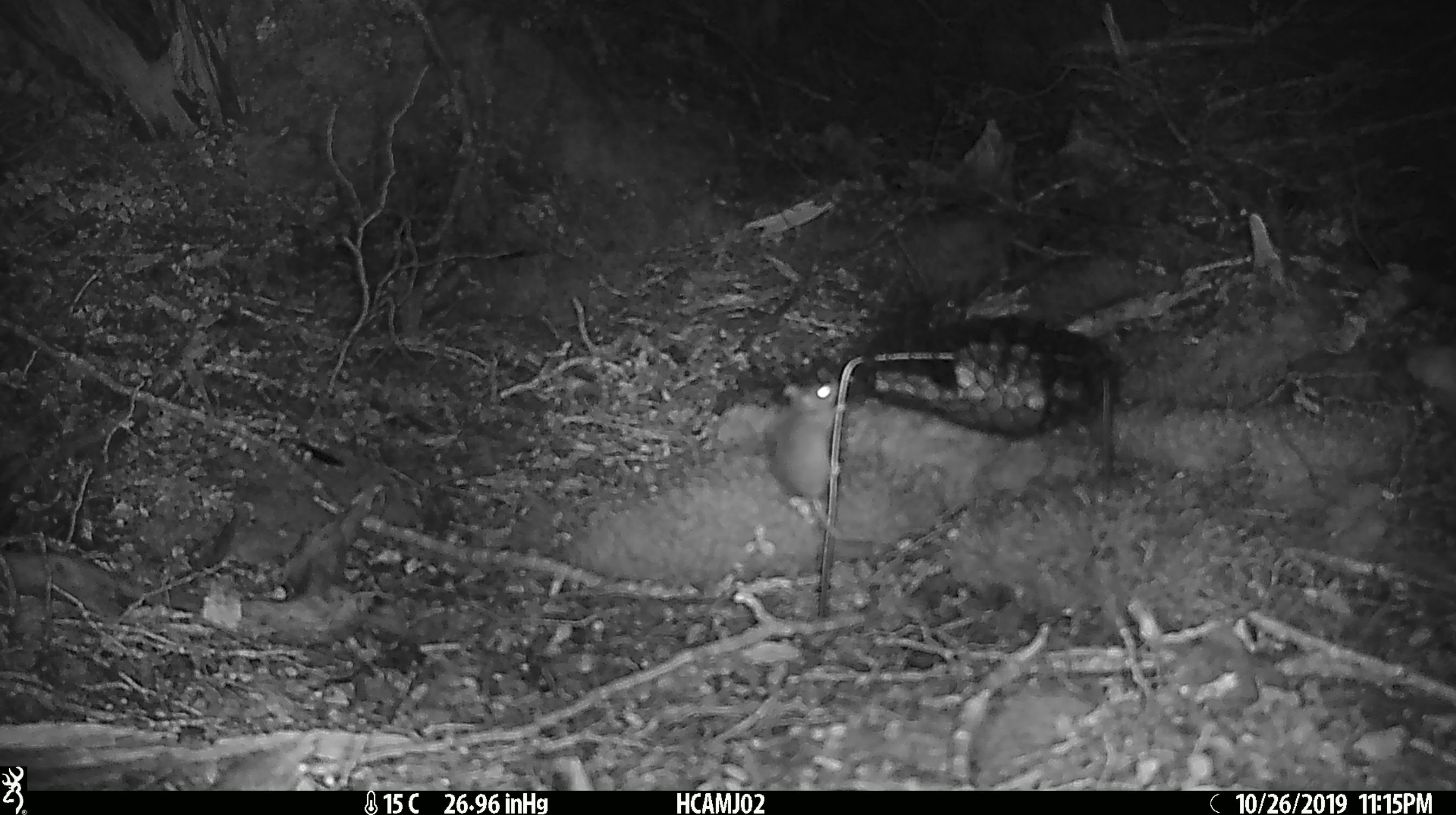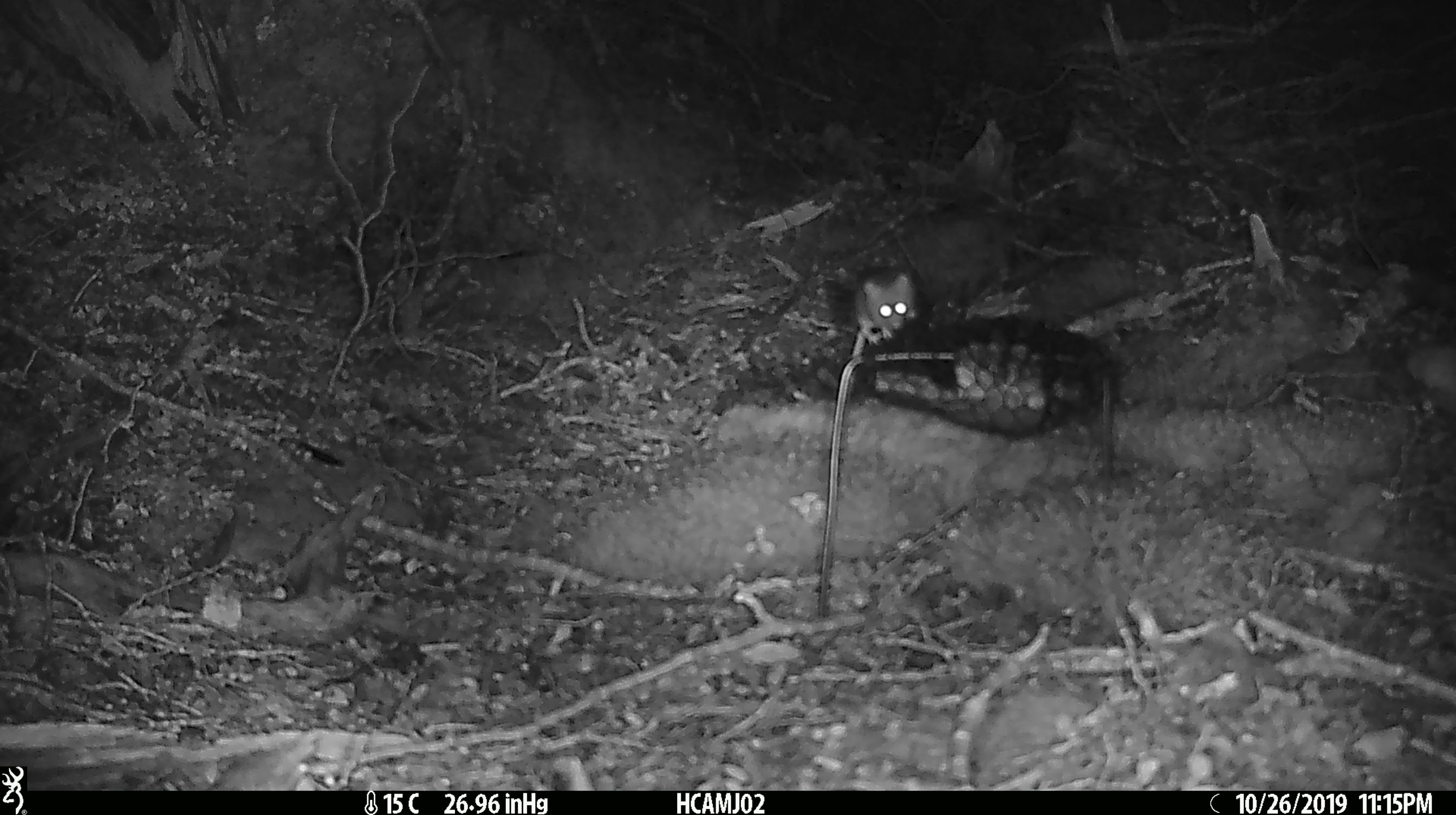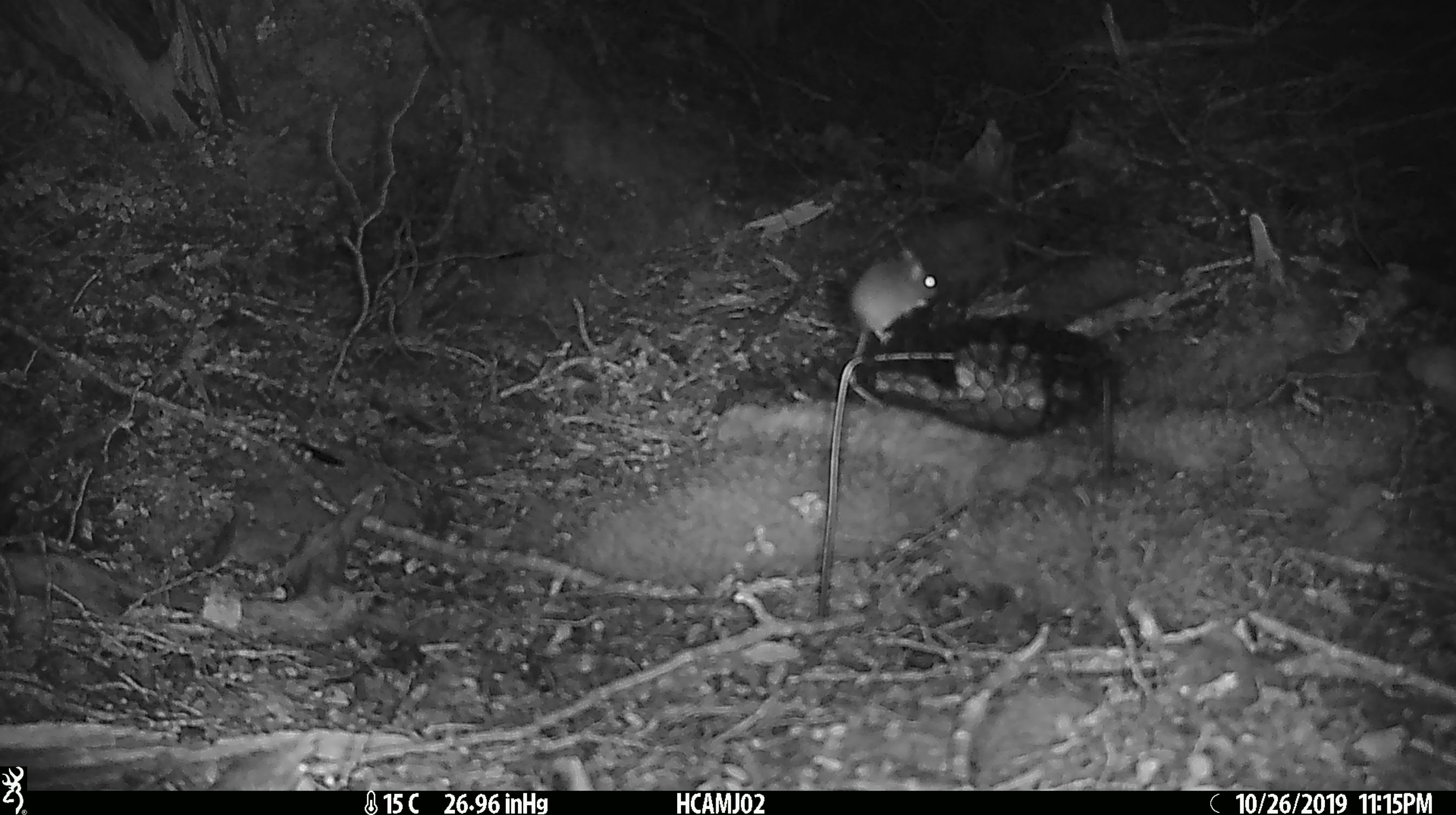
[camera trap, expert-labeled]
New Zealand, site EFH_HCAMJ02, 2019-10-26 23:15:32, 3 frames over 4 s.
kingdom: Animalia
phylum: Chordata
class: Mammalia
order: Rodentia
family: Muridae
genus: Mus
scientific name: Mus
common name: mouse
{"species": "mouse (Mus)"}